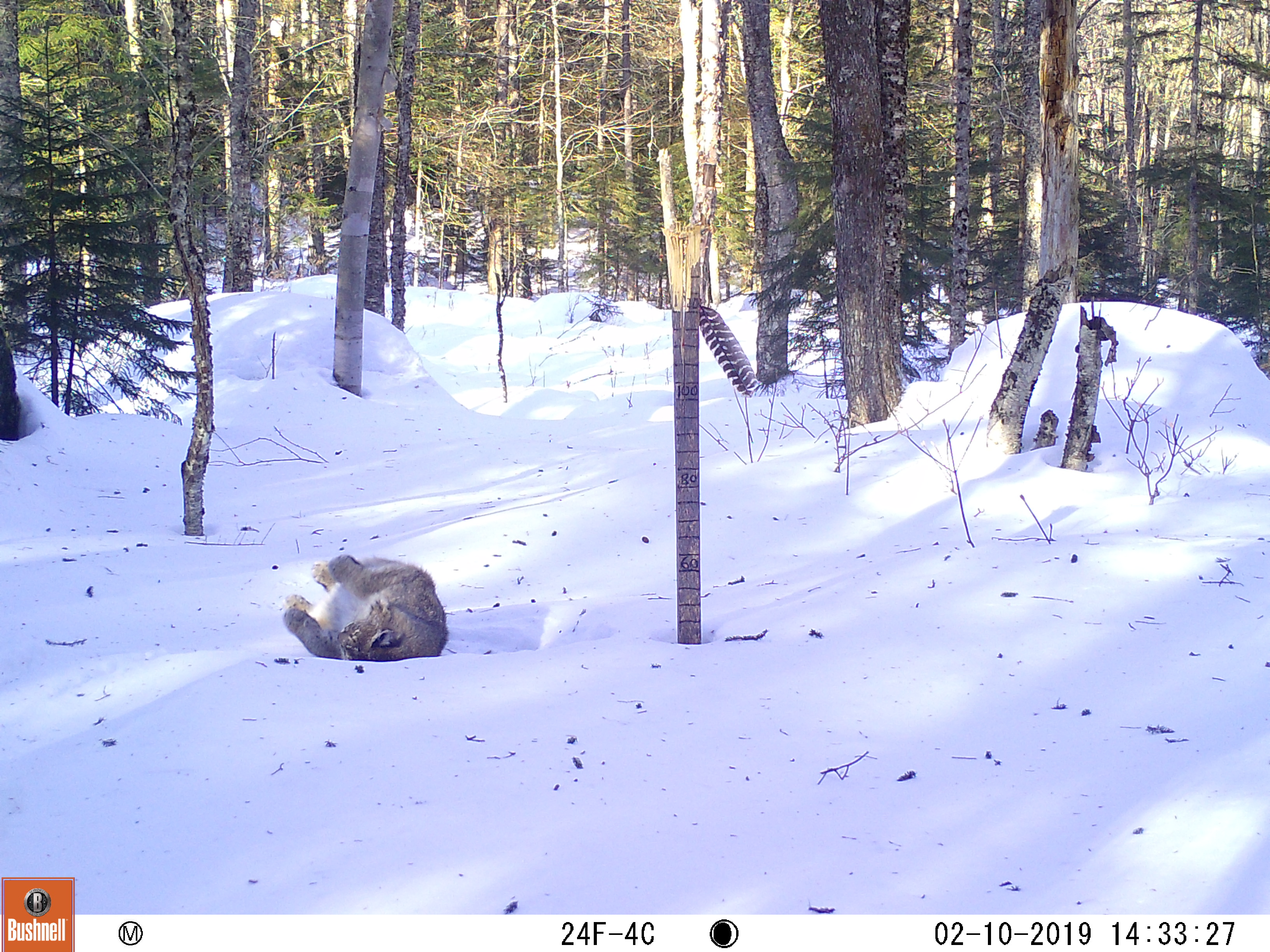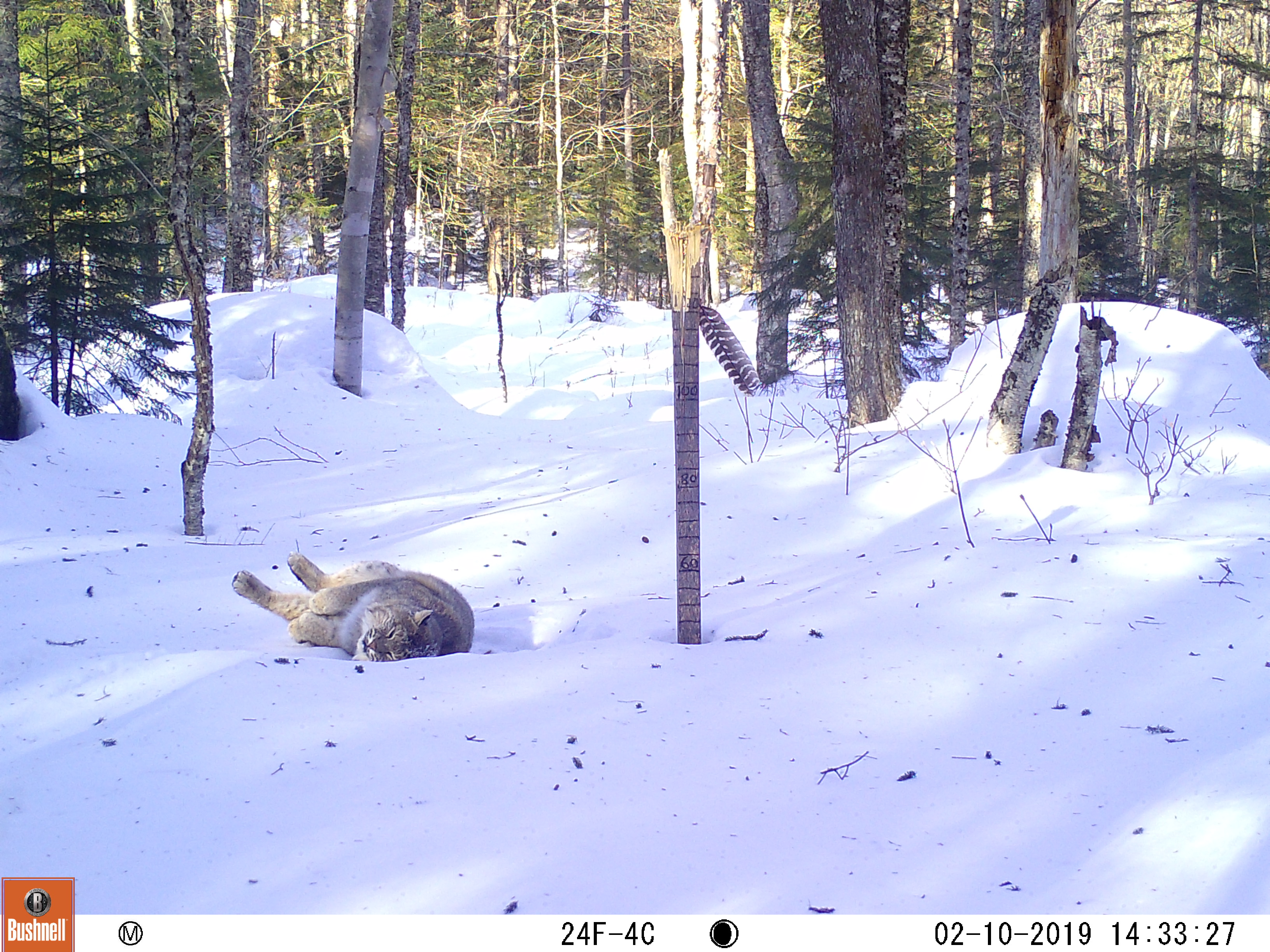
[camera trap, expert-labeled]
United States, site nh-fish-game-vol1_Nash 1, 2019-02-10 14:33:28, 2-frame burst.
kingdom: Animalia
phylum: Chordata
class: Mammalia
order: Carnivora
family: Felidae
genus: Lynx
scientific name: Lynx rufus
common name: bobcat